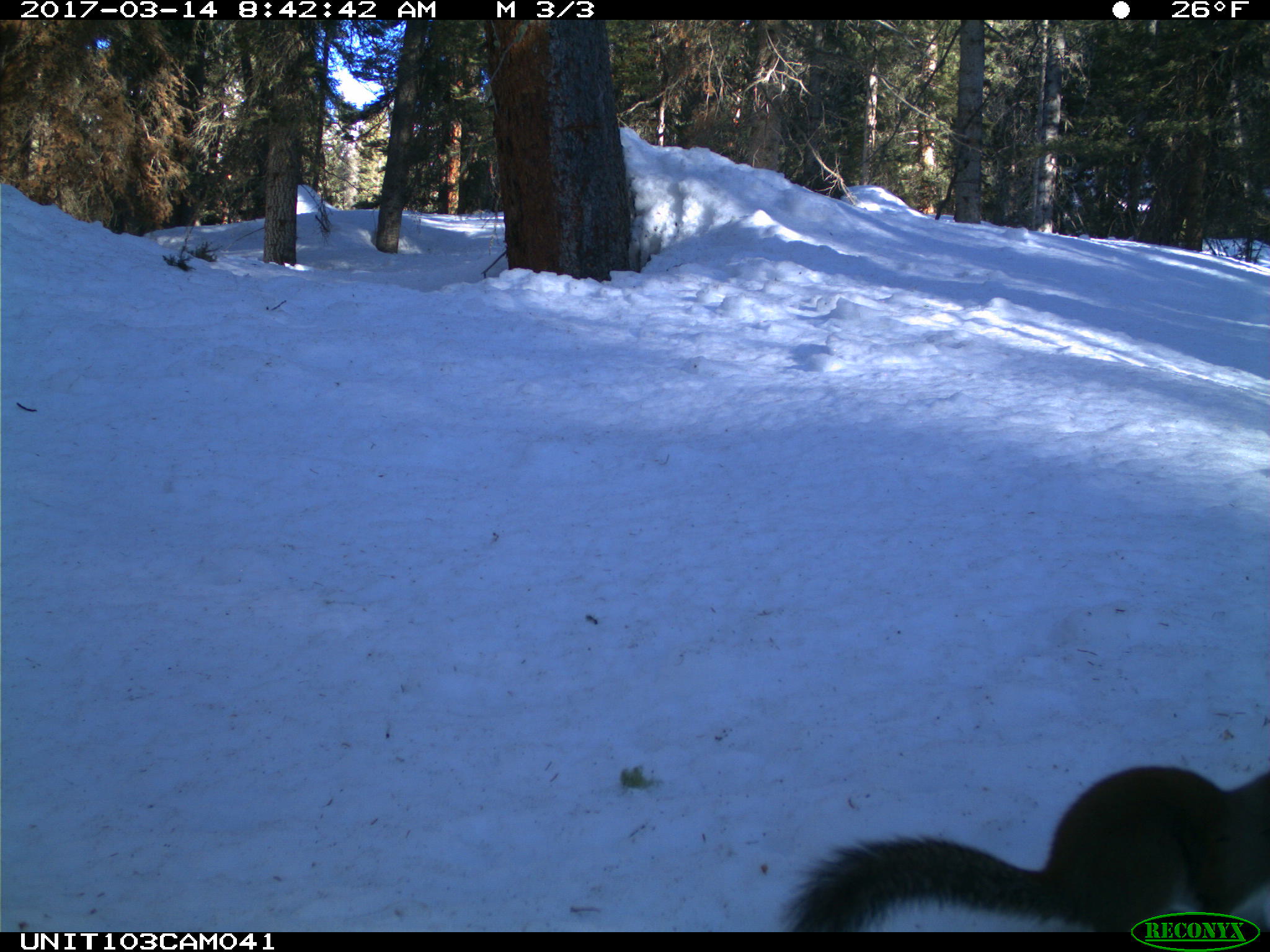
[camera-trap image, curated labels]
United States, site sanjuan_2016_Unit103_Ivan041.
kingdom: Animalia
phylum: Chordata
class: Mammalia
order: Rodentia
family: Sciuridae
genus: Tamiasciurus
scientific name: Tamiasciurus hudsonicus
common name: american red squirrel